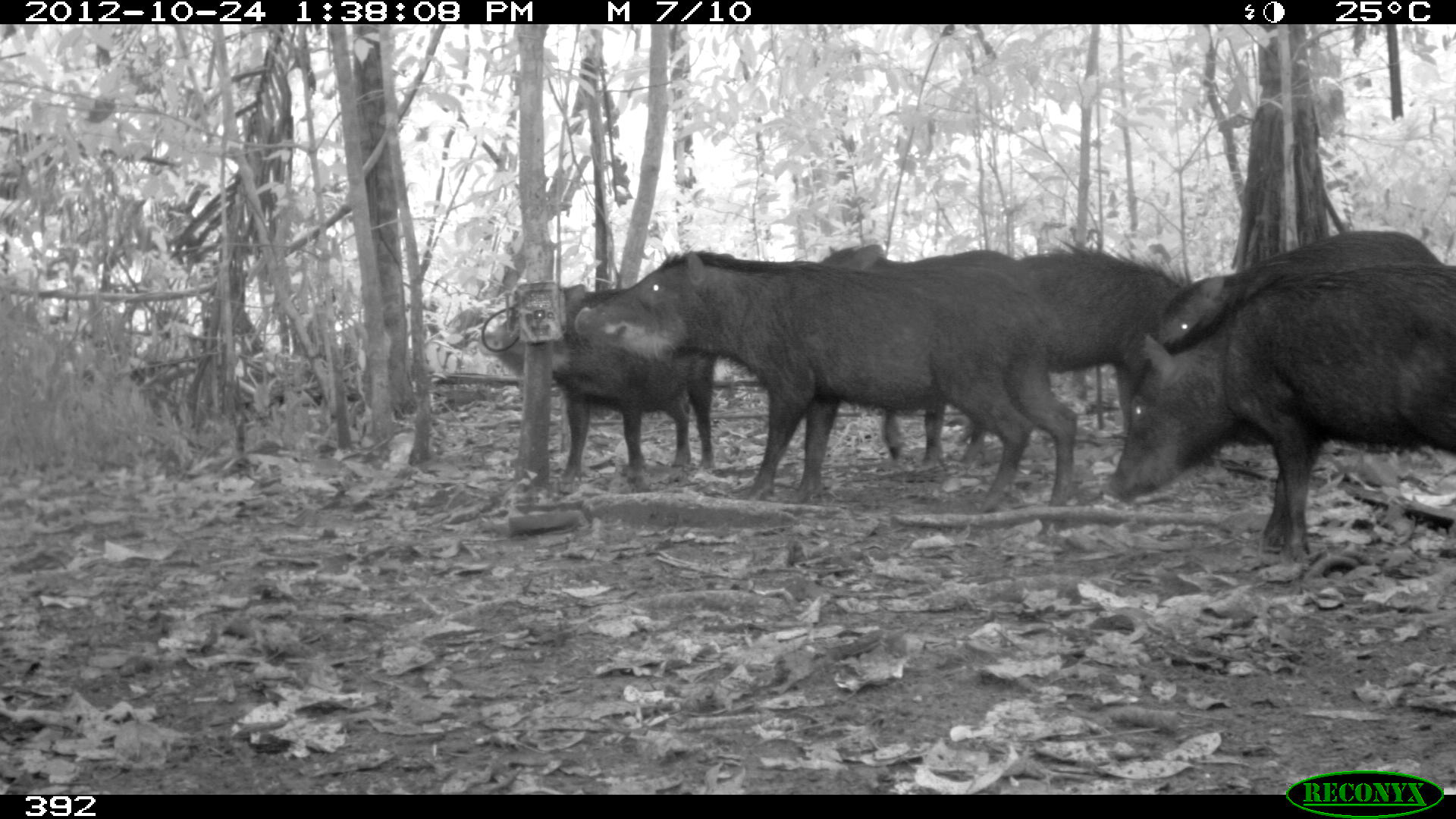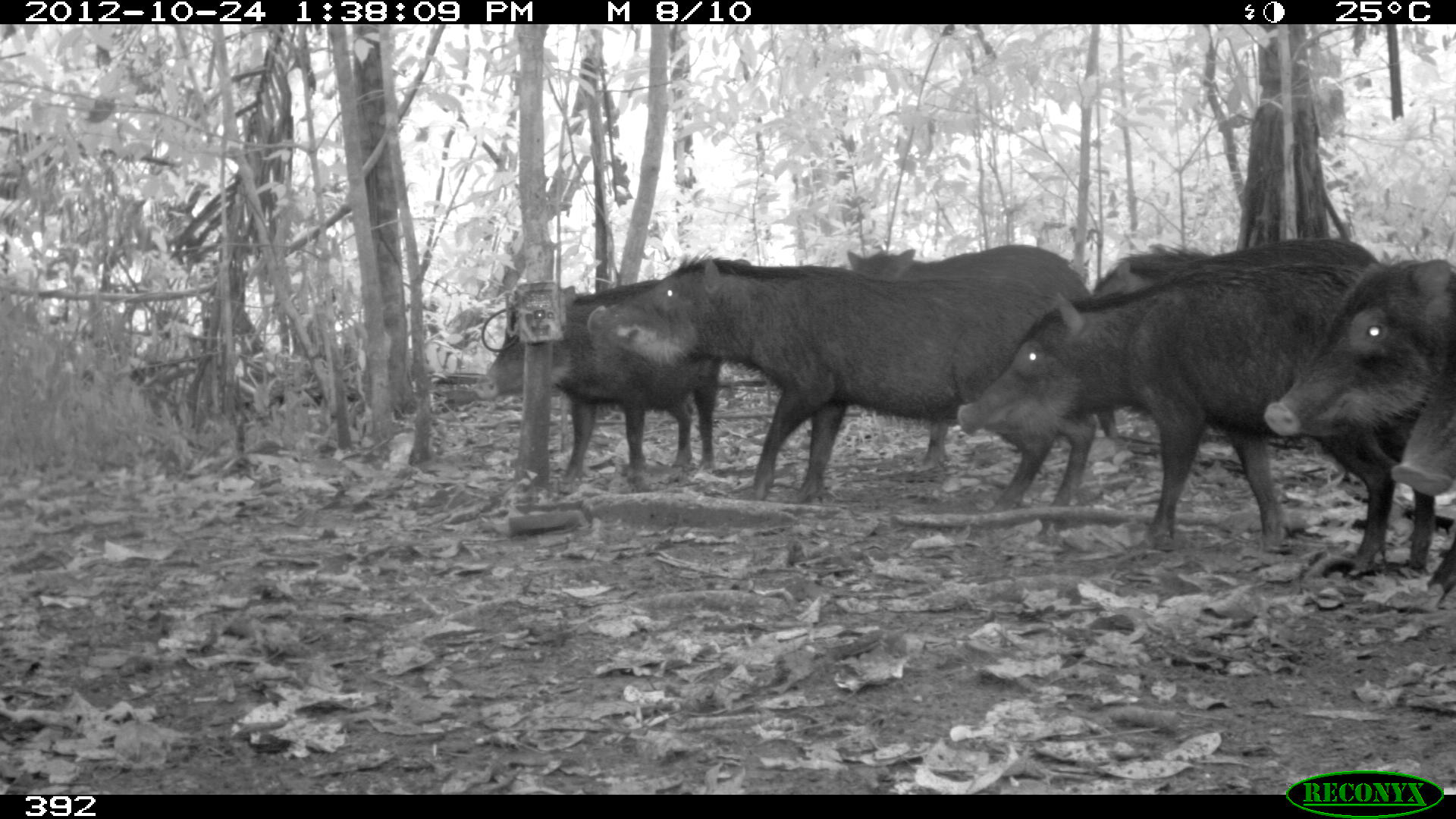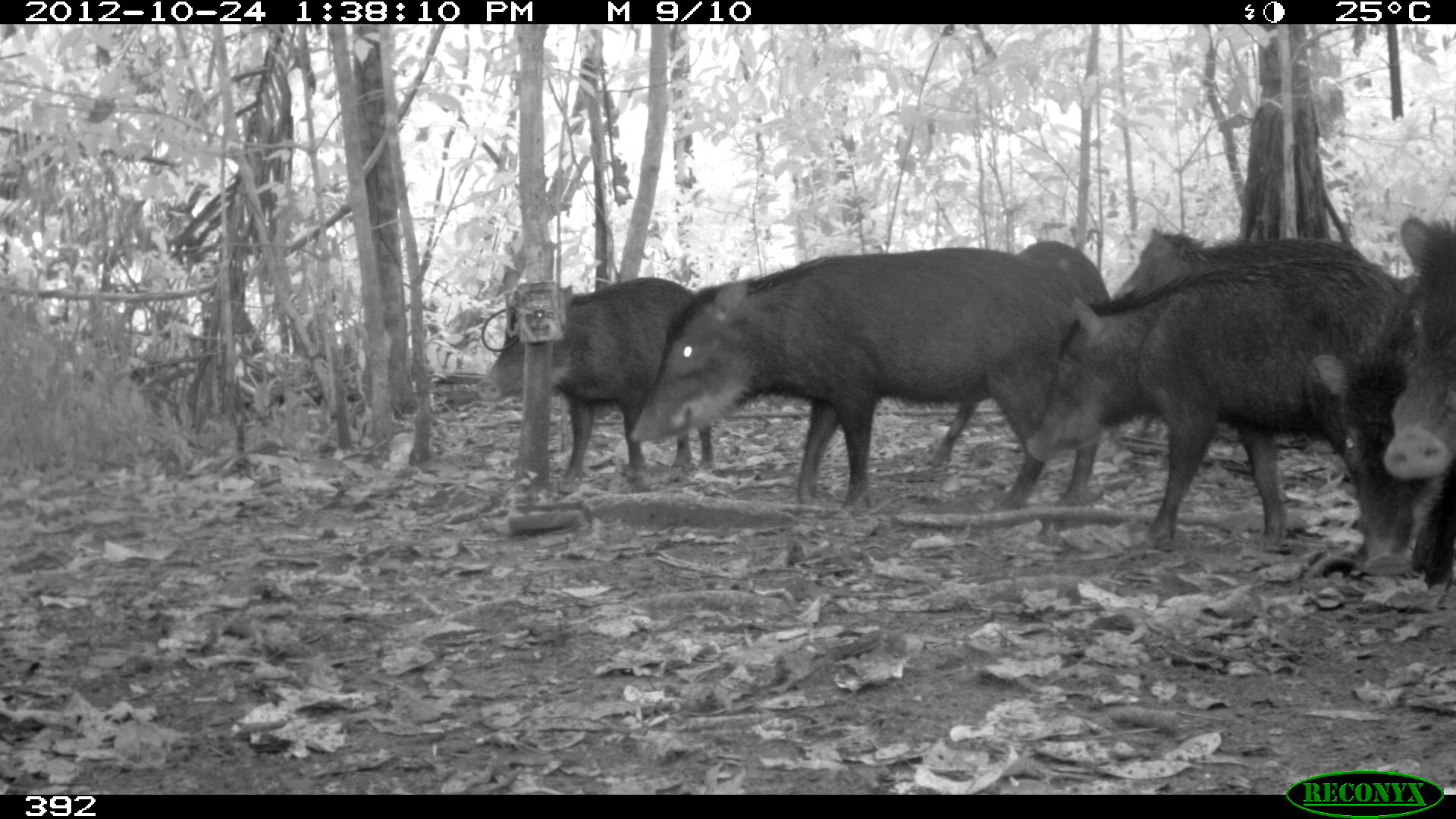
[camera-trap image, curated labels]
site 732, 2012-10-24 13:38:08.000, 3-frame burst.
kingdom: Animalia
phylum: Chordata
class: Mammalia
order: Artiodactyla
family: Tayassuidae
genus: Tayassu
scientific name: Tayassu pecari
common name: white-lipped peccary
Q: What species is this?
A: Tayassu pecari (white-lipped peccary).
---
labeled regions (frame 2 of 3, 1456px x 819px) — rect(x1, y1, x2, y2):
tayassu pecari: rect(953, 258, 1398, 580); rect(584, 252, 1095, 507); rect(1089, 233, 1399, 464); rect(845, 245, 1127, 465); rect(1261, 255, 1456, 572); rect(476, 279, 718, 472); rect(1389, 298, 1456, 611)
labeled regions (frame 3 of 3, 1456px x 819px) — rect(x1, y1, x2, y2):
tayassu pecari: rect(628, 247, 1091, 511); rect(1021, 255, 1418, 551); rect(1096, 226, 1421, 445); rect(927, 237, 1113, 506); rect(475, 273, 716, 480); rect(1310, 269, 1456, 587); rect(1379, 215, 1456, 480)